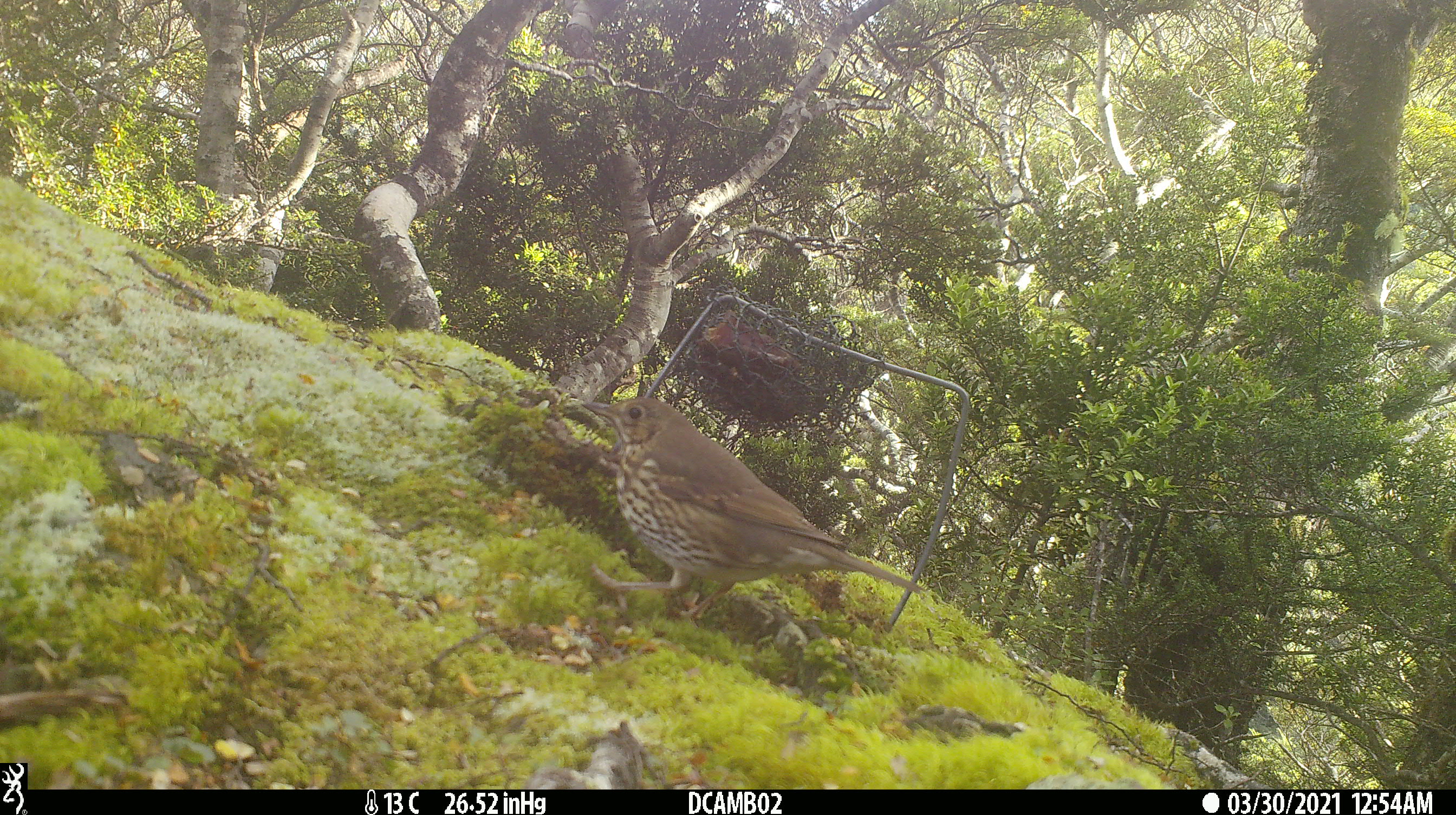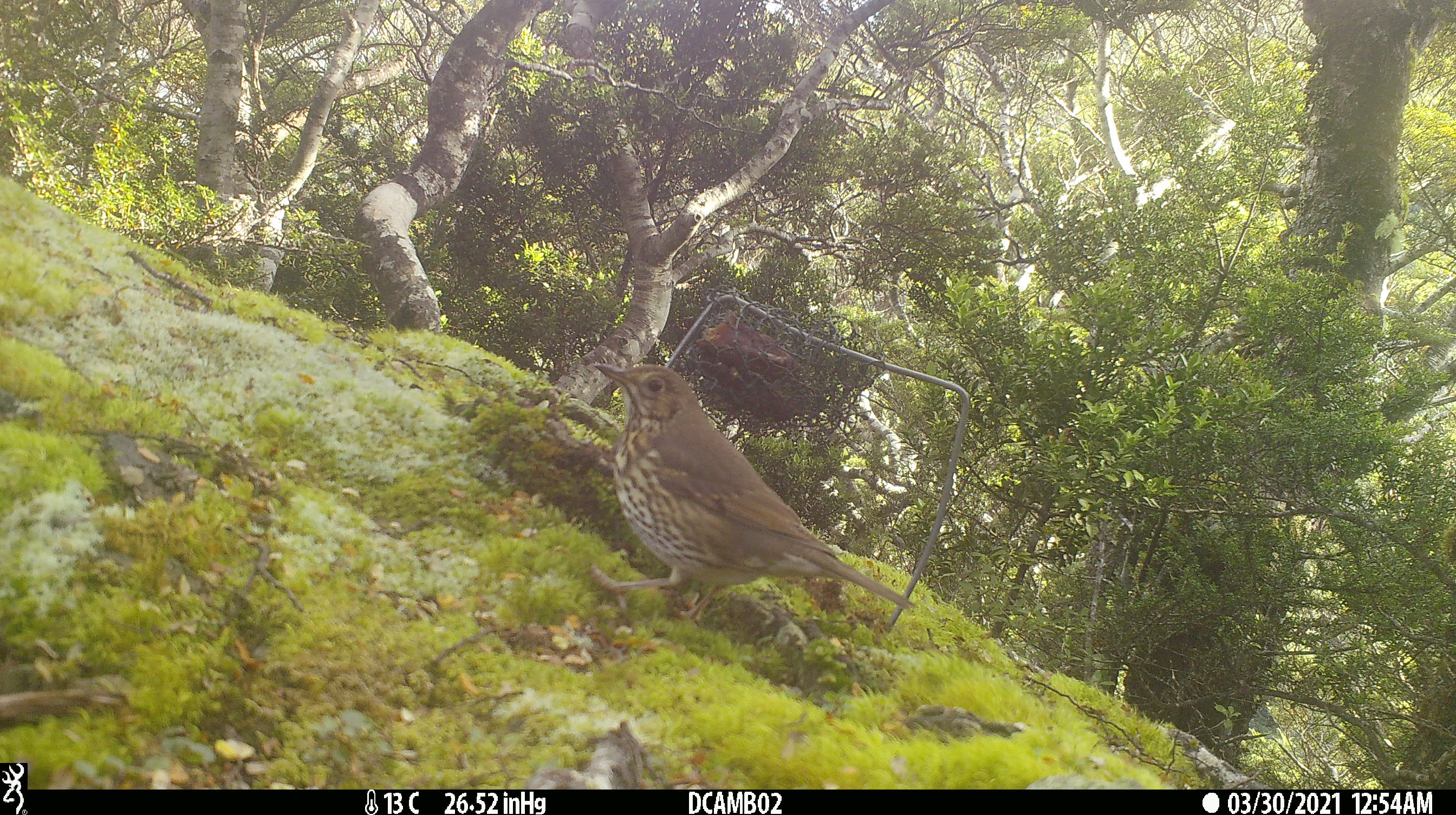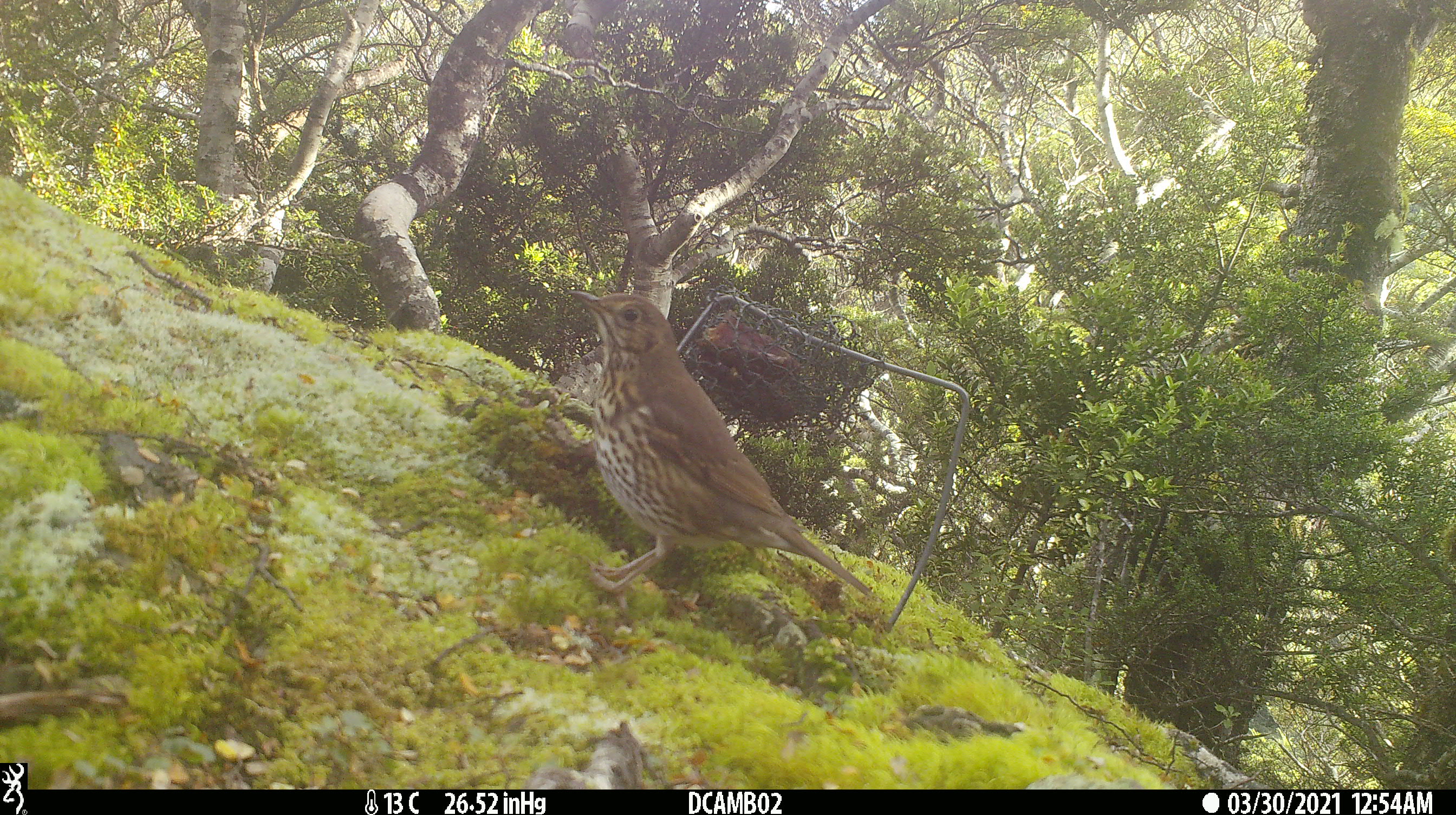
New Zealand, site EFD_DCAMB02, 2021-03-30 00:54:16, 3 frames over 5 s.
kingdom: Animalia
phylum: Chordata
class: Aves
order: Passeriformes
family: Turdidae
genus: Turdus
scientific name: Turdus philomelos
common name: song thrush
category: thrush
Thrush (song thrush) (Turdus philomelos).